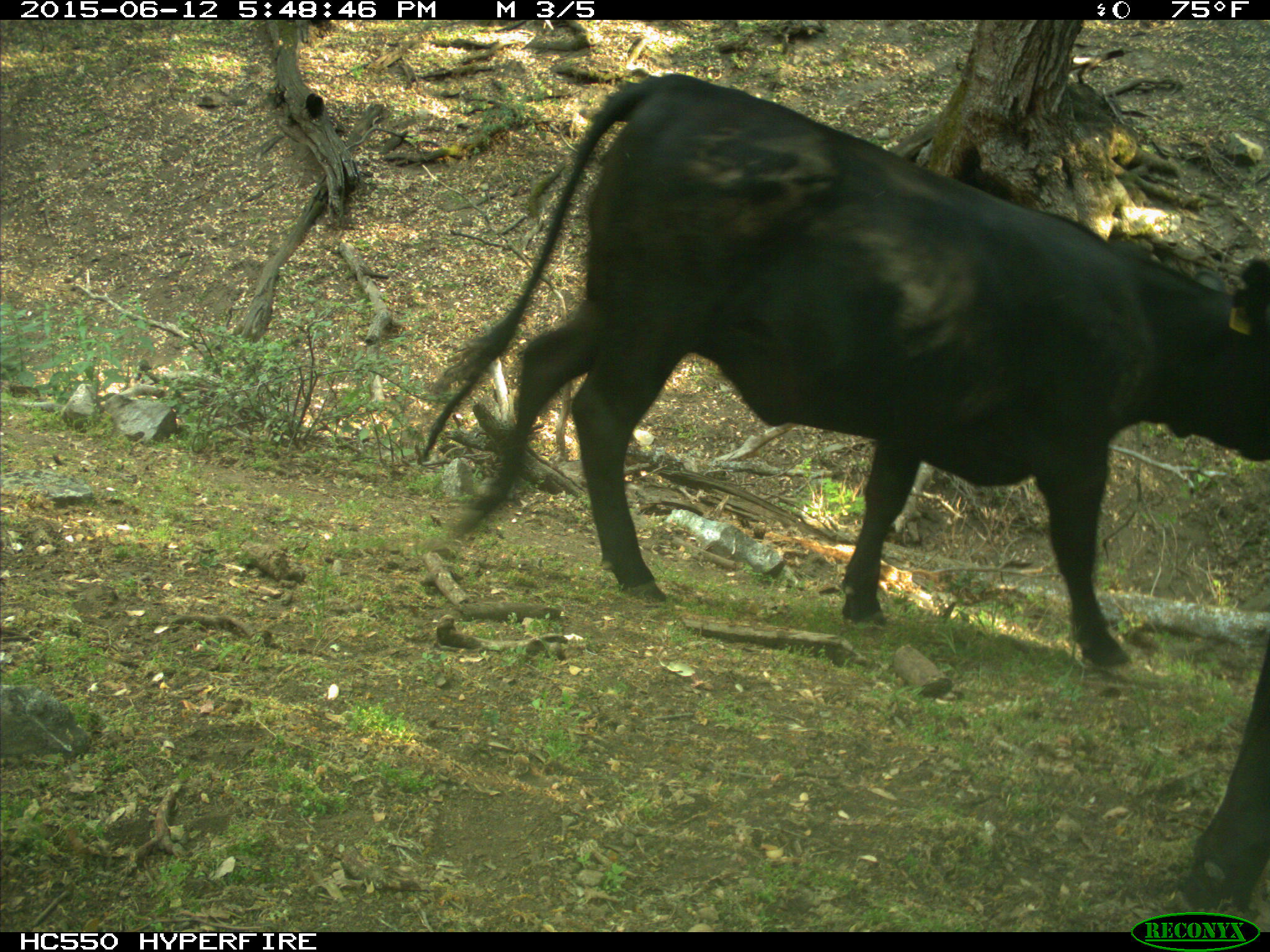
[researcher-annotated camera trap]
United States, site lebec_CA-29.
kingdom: Animalia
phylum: Chordata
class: Mammalia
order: Artiodactyla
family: Bovidae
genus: Bos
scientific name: Bos taurus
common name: domestic cow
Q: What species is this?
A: Bos taurus (domestic cow).